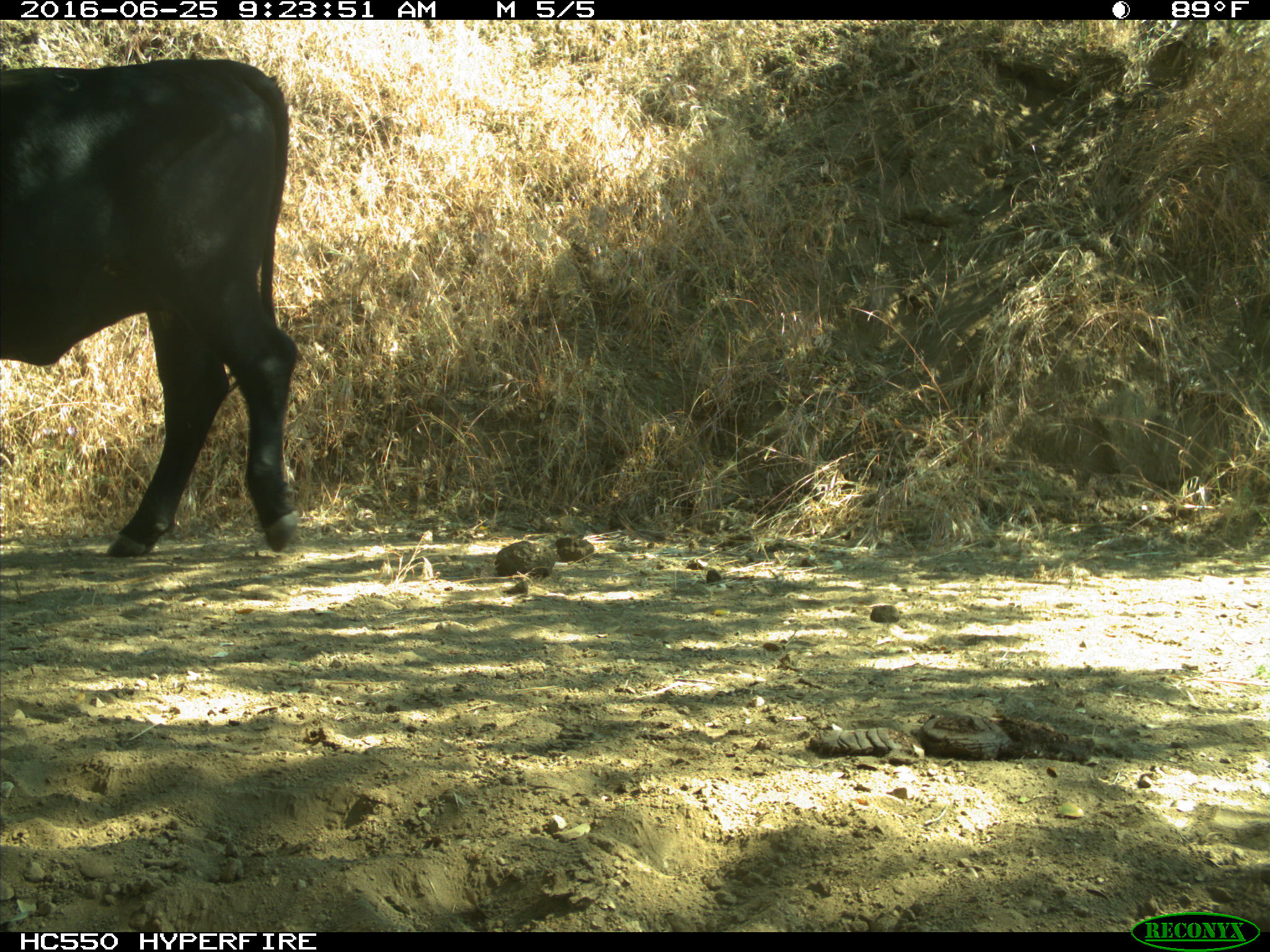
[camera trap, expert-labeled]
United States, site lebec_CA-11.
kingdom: Animalia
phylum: Chordata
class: Mammalia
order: Artiodactyla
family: Bovidae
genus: Bos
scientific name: Bos taurus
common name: domestic cow